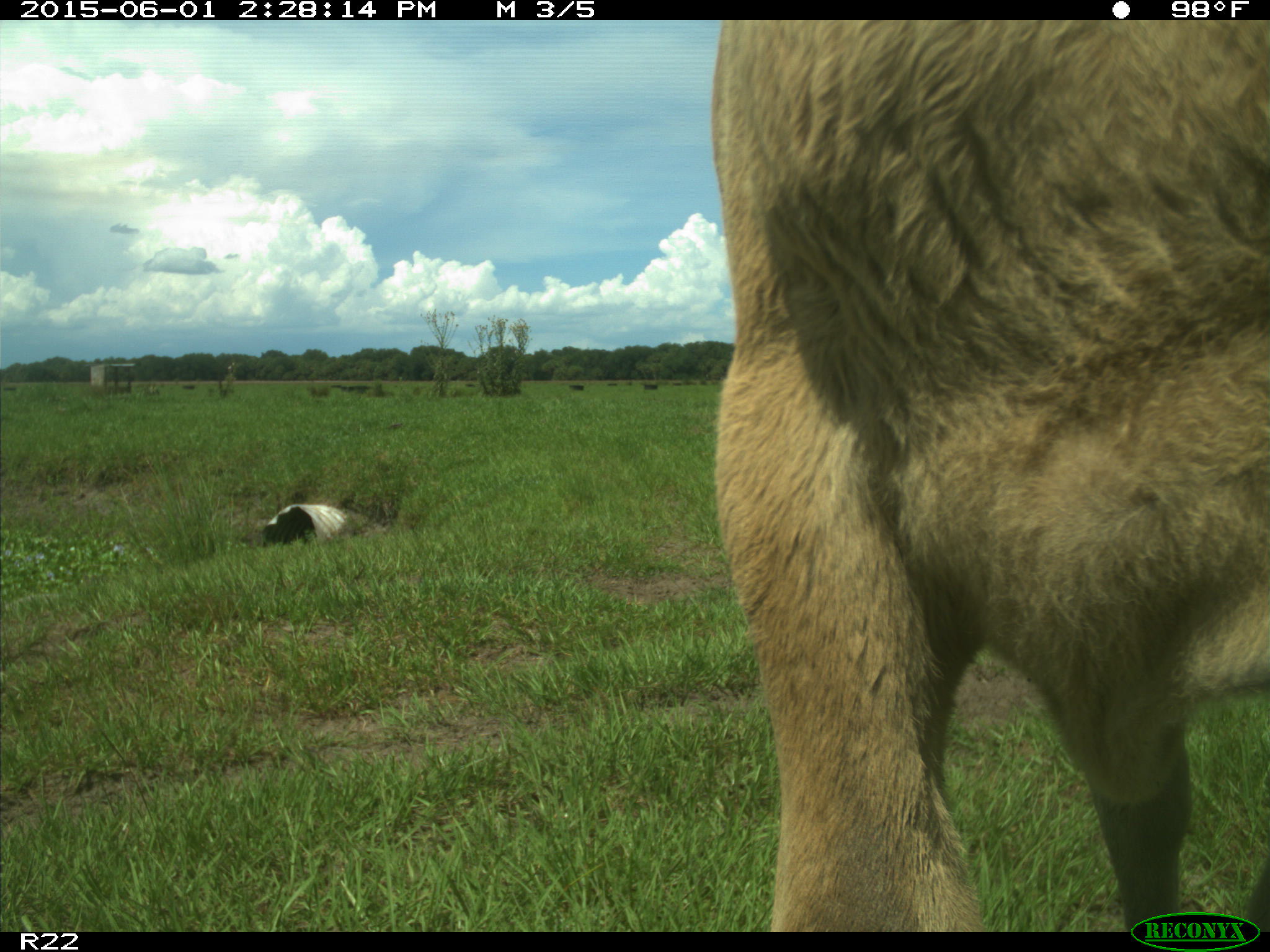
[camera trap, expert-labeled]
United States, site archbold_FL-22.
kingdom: Animalia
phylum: Chordata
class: Mammalia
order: Artiodactyla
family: Bovidae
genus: Bos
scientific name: Bos taurus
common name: domestic cow